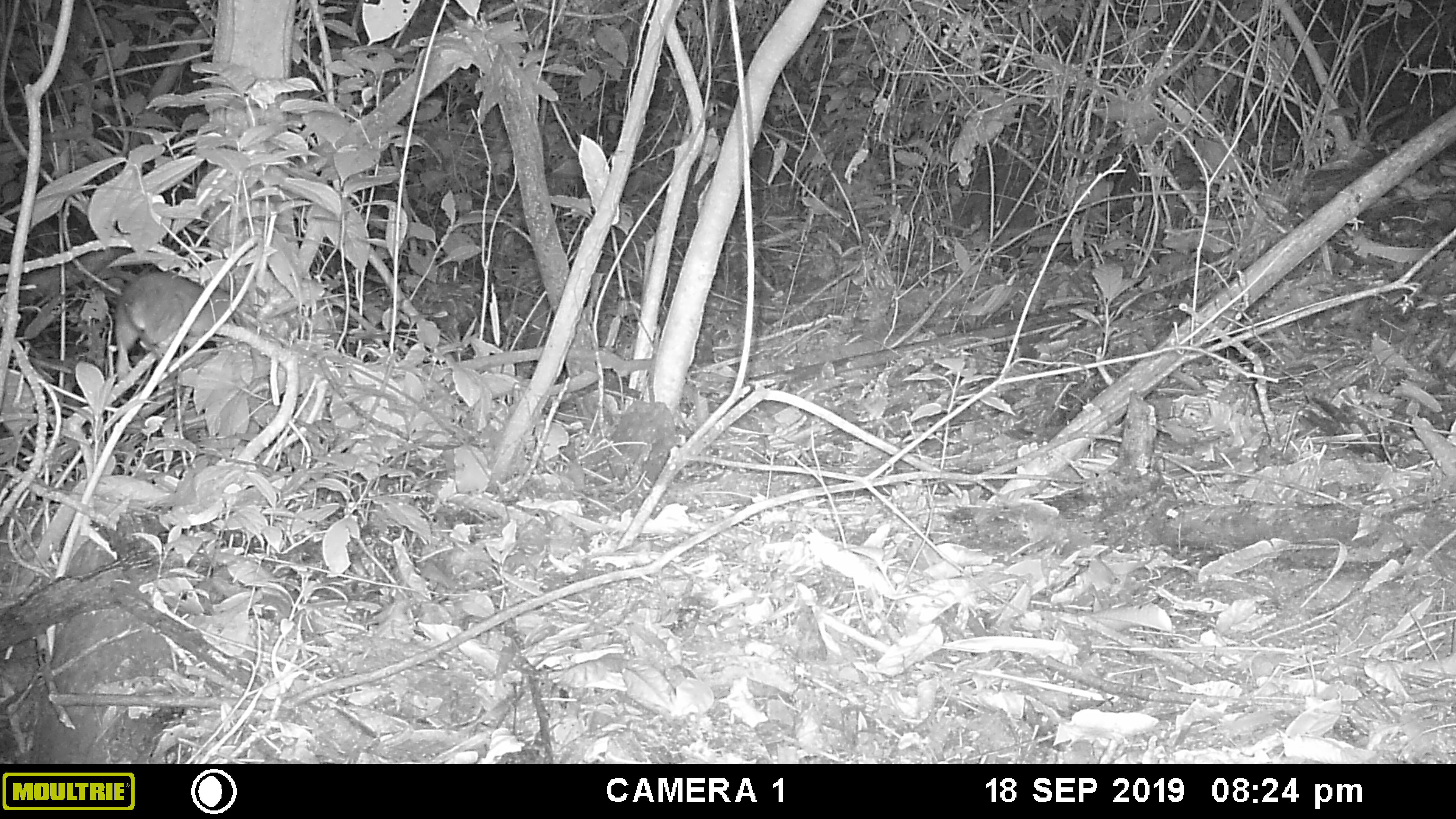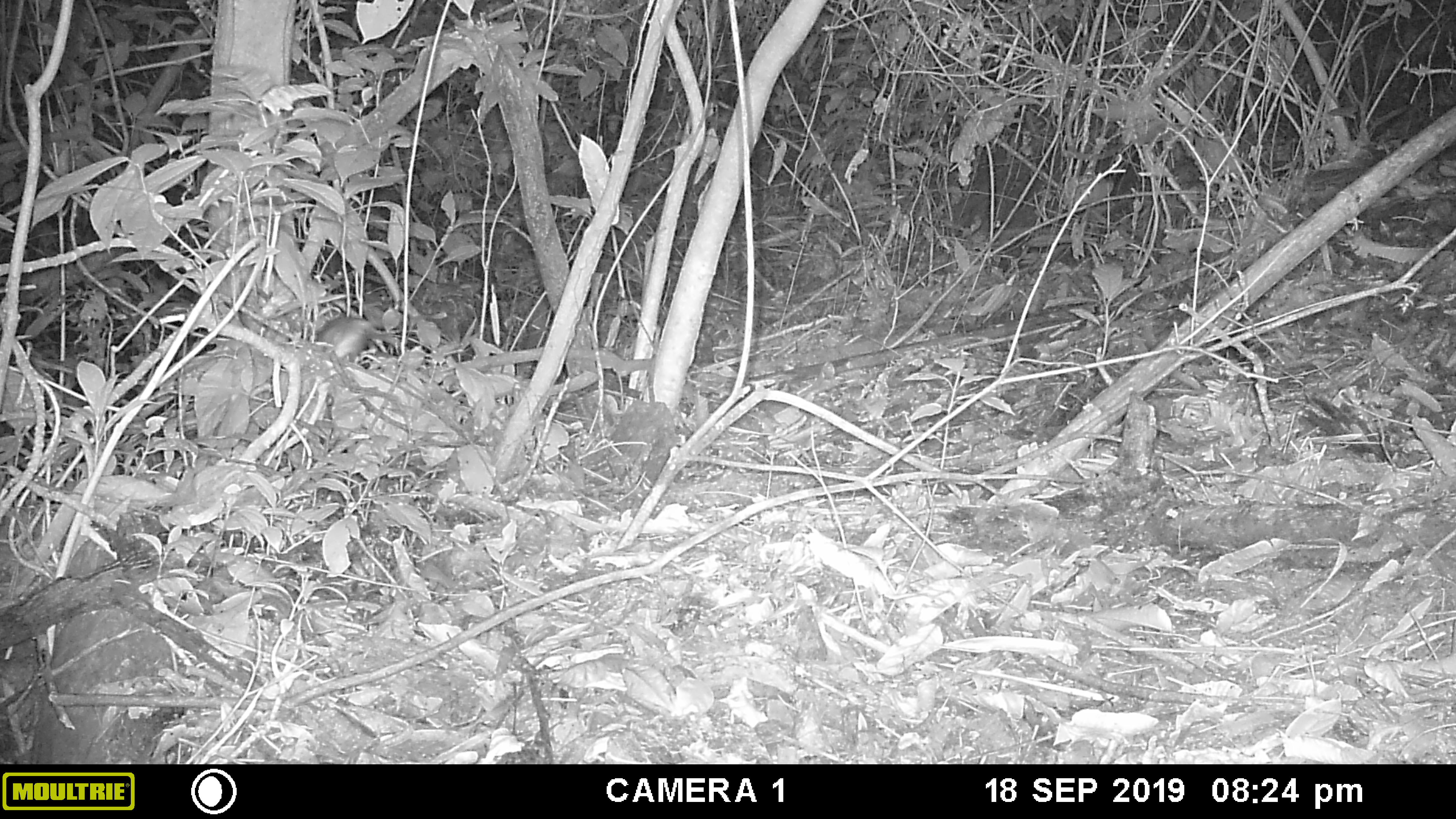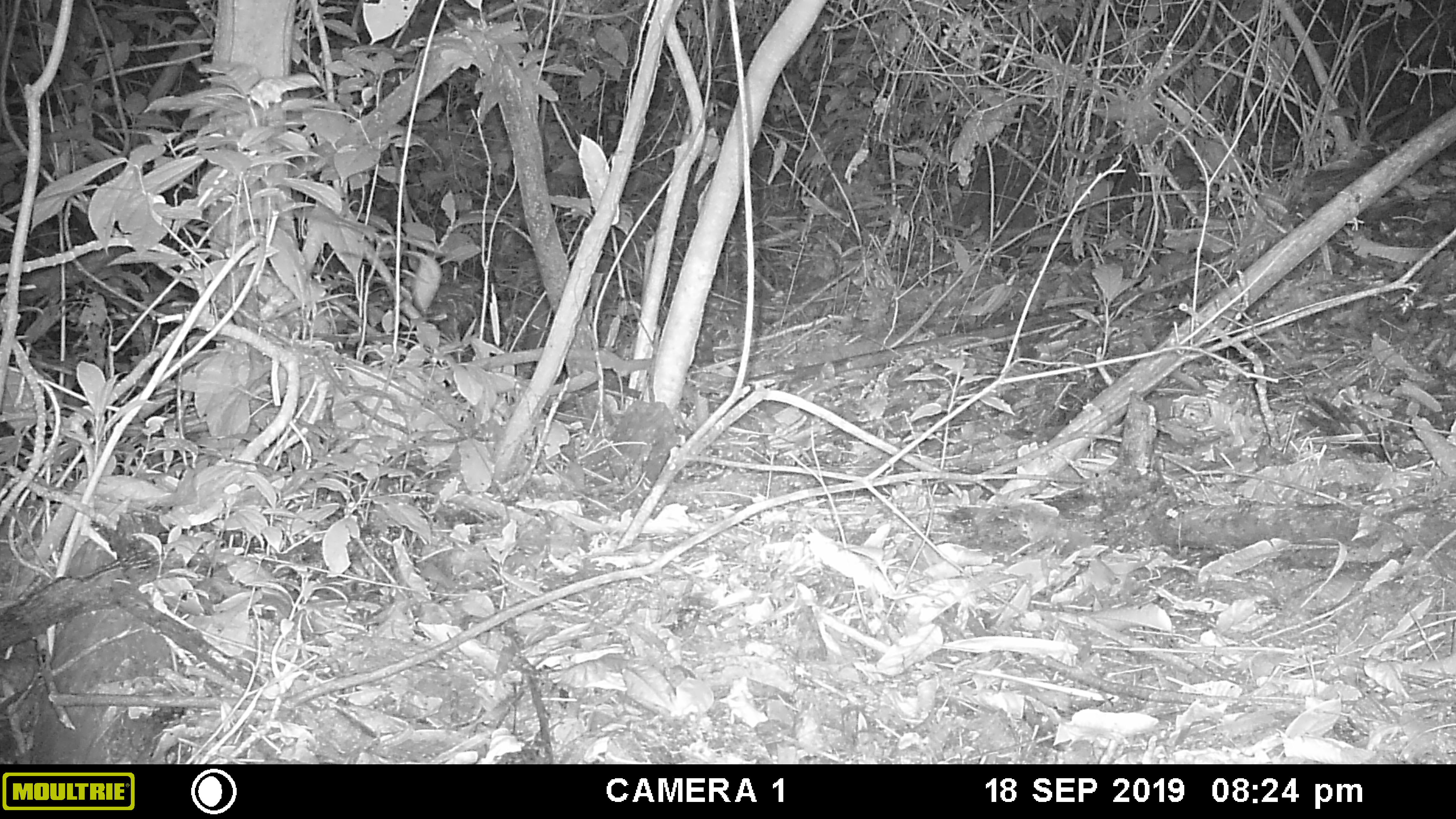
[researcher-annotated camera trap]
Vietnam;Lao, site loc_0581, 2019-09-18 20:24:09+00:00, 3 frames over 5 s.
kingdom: Animalia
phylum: Chordata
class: Mammalia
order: Rodentia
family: Muridae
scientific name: Muridae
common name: old-world mice and rats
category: unidentified murid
Unidentified murid (old-world mice and rats) (Muridae). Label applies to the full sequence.